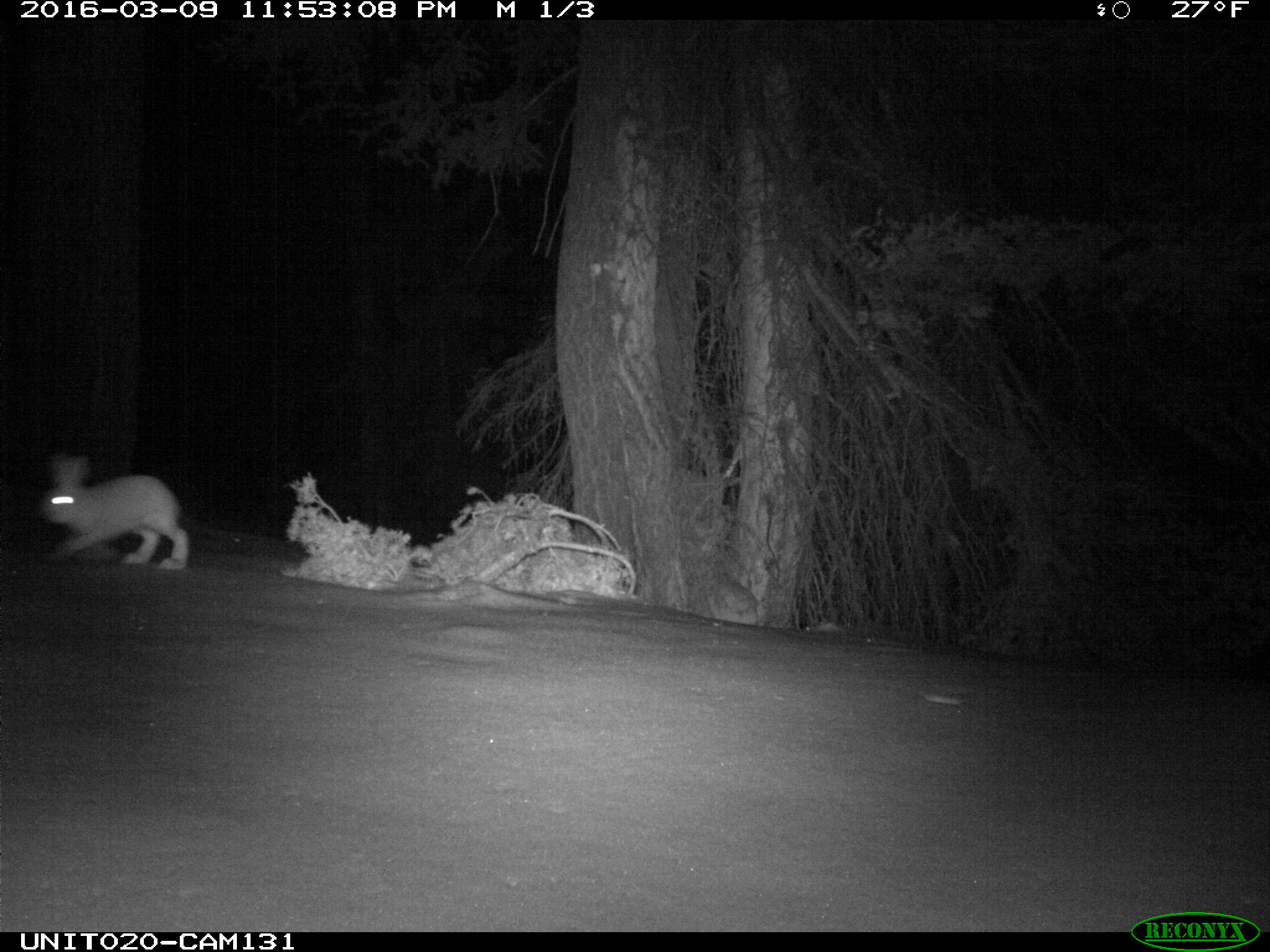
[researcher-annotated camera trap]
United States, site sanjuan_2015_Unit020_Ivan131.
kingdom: Animalia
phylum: Chordata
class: Mammalia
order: Lagomorpha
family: Leporidae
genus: Lepus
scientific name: Lepus americanus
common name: snowshoe hare